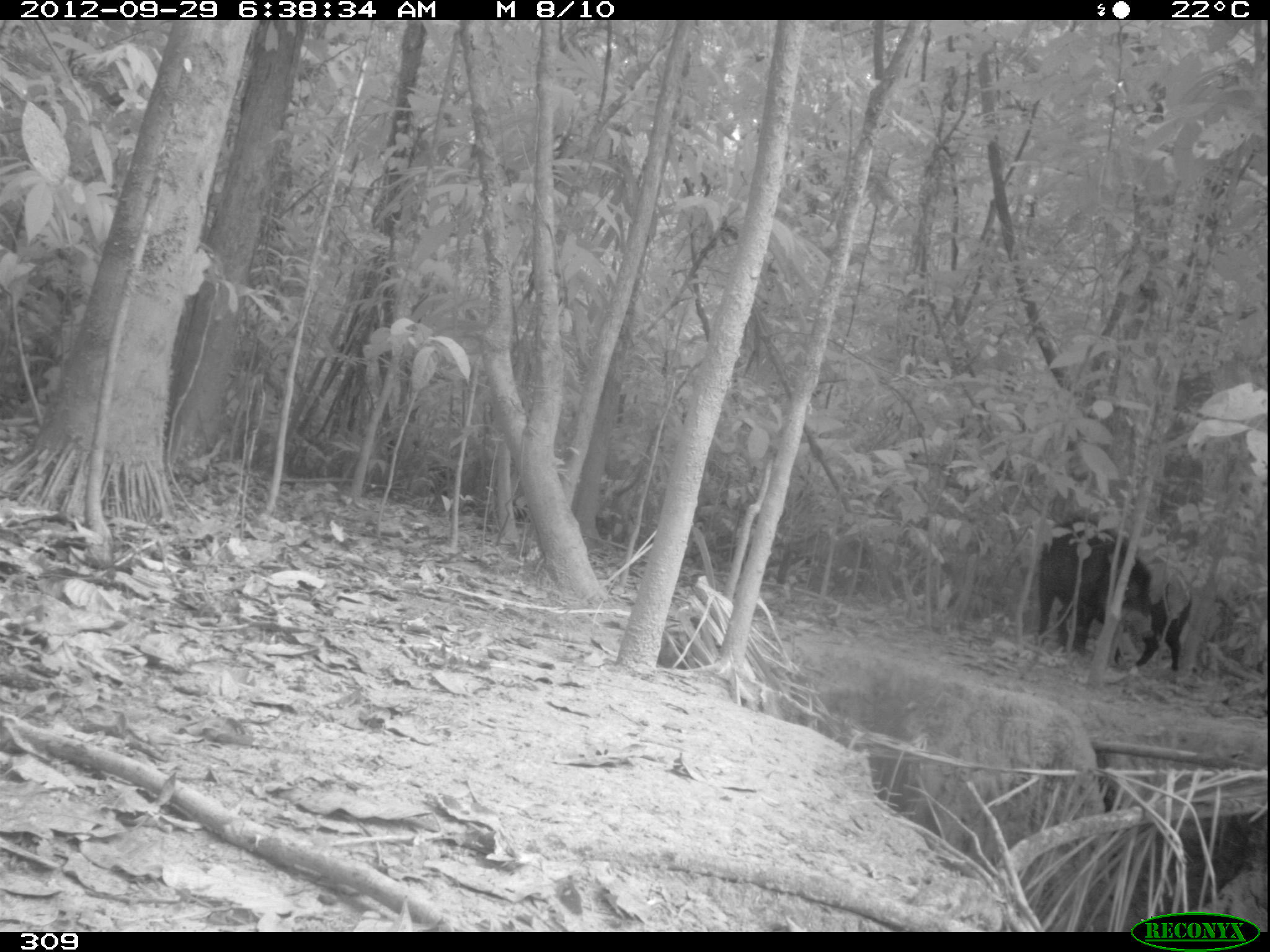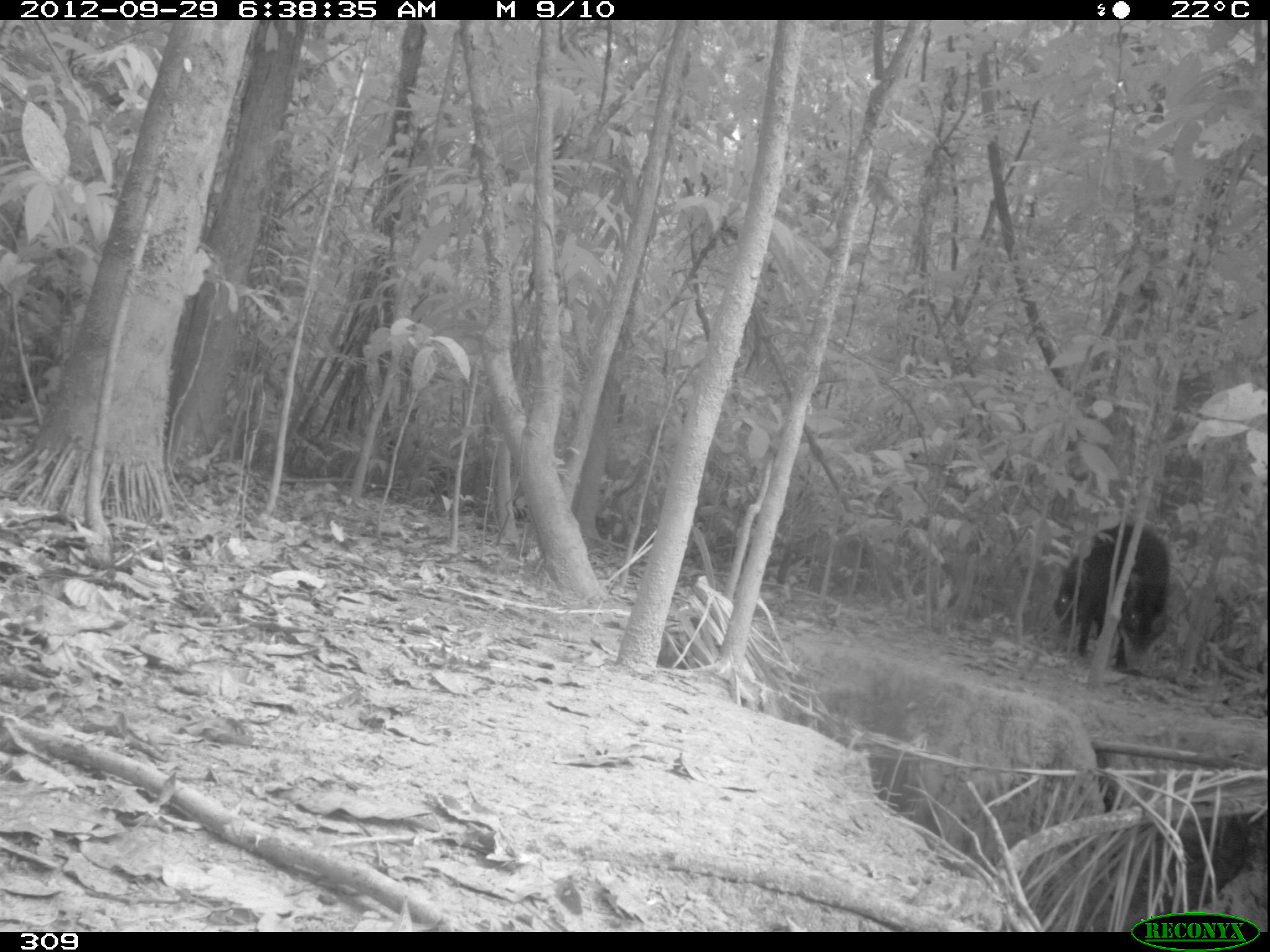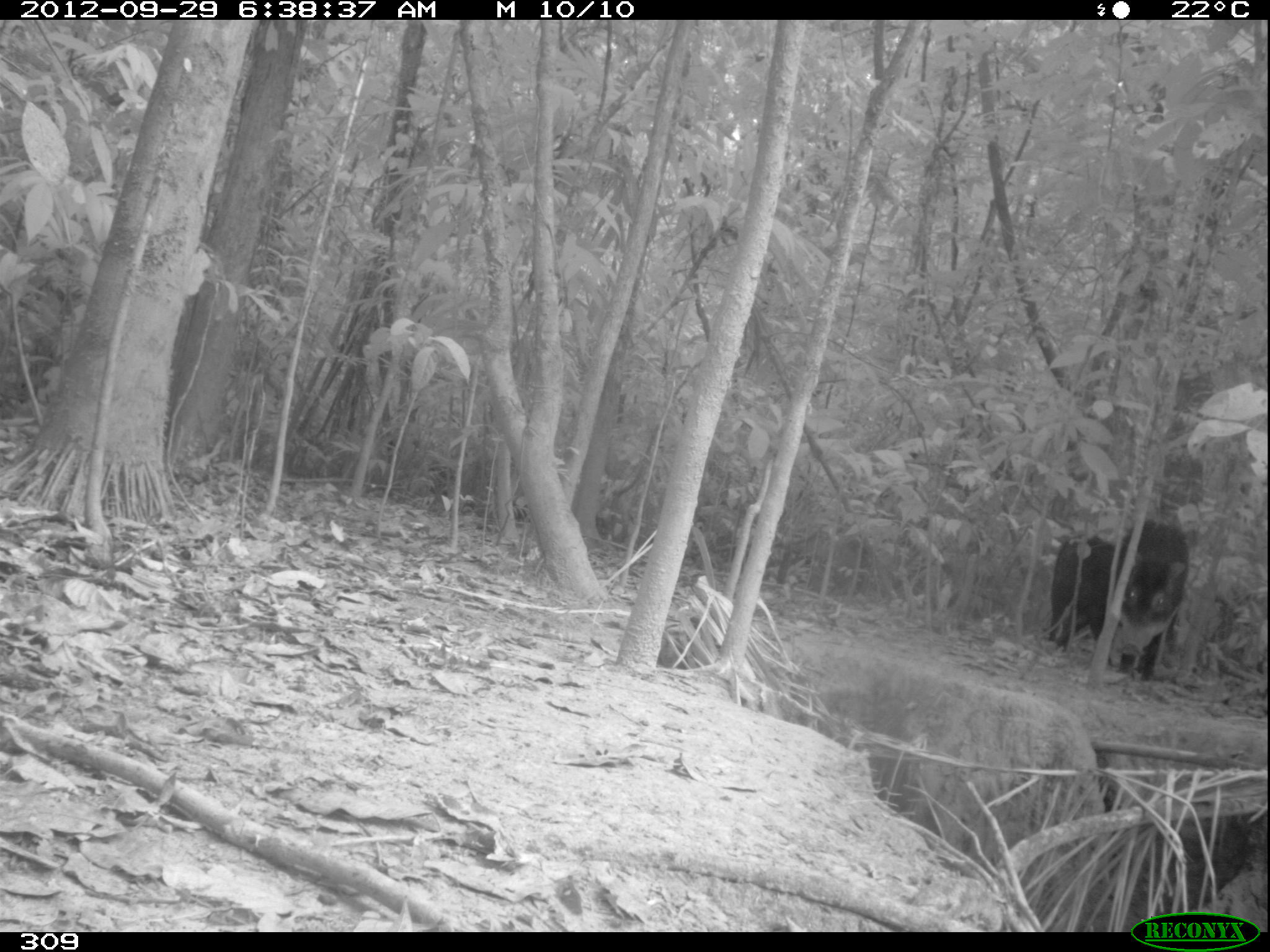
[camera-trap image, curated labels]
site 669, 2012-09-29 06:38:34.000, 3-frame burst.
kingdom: Animalia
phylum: Chordata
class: Mammalia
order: Artiodactyla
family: Tayassuidae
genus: Tayassu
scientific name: Tayassu pecari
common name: white-lipped peccary